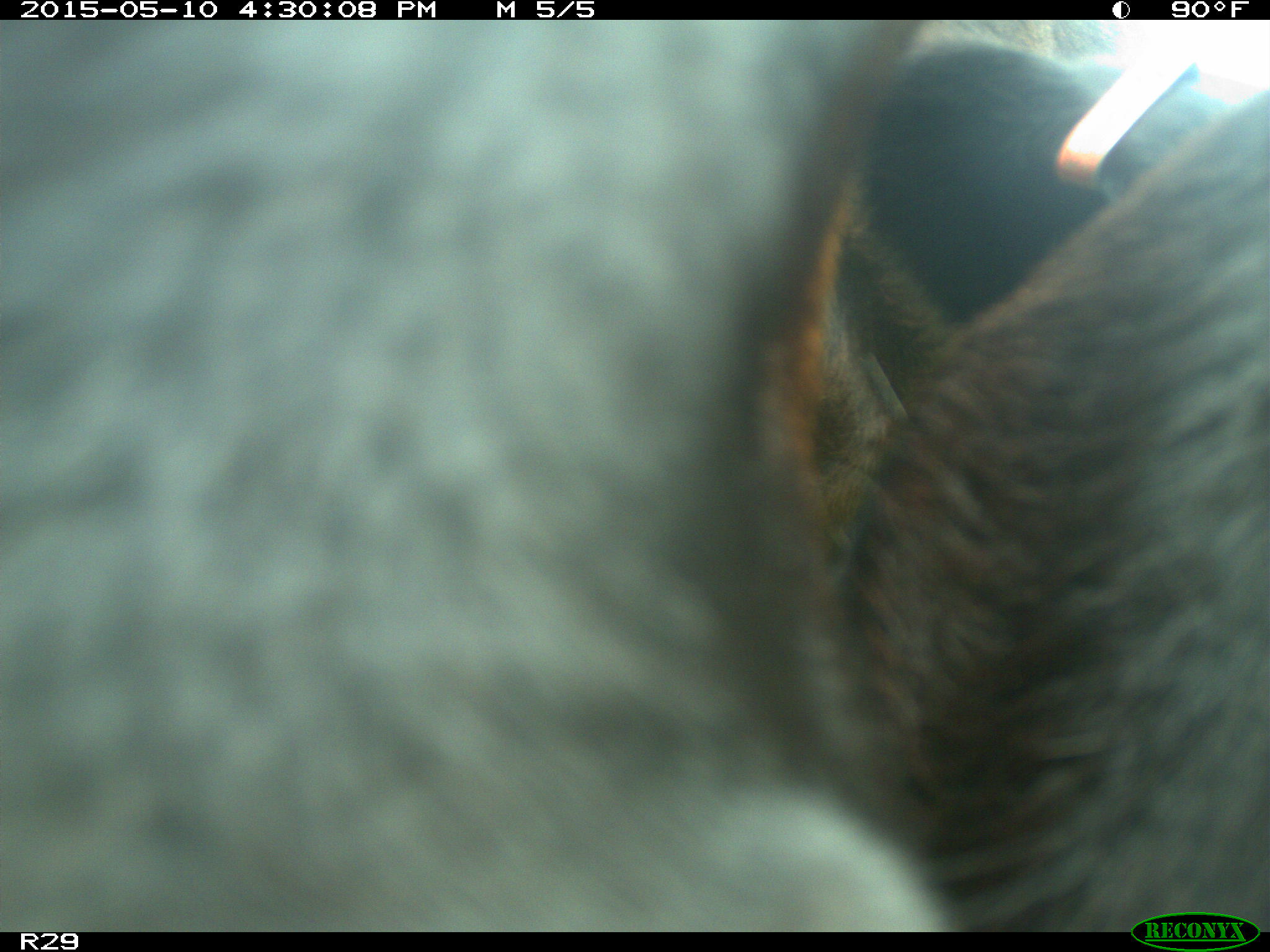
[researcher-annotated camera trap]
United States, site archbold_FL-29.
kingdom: Animalia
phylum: Chordata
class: Mammalia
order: Artiodactyla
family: Bovidae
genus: Bos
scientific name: Bos taurus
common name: domestic cow